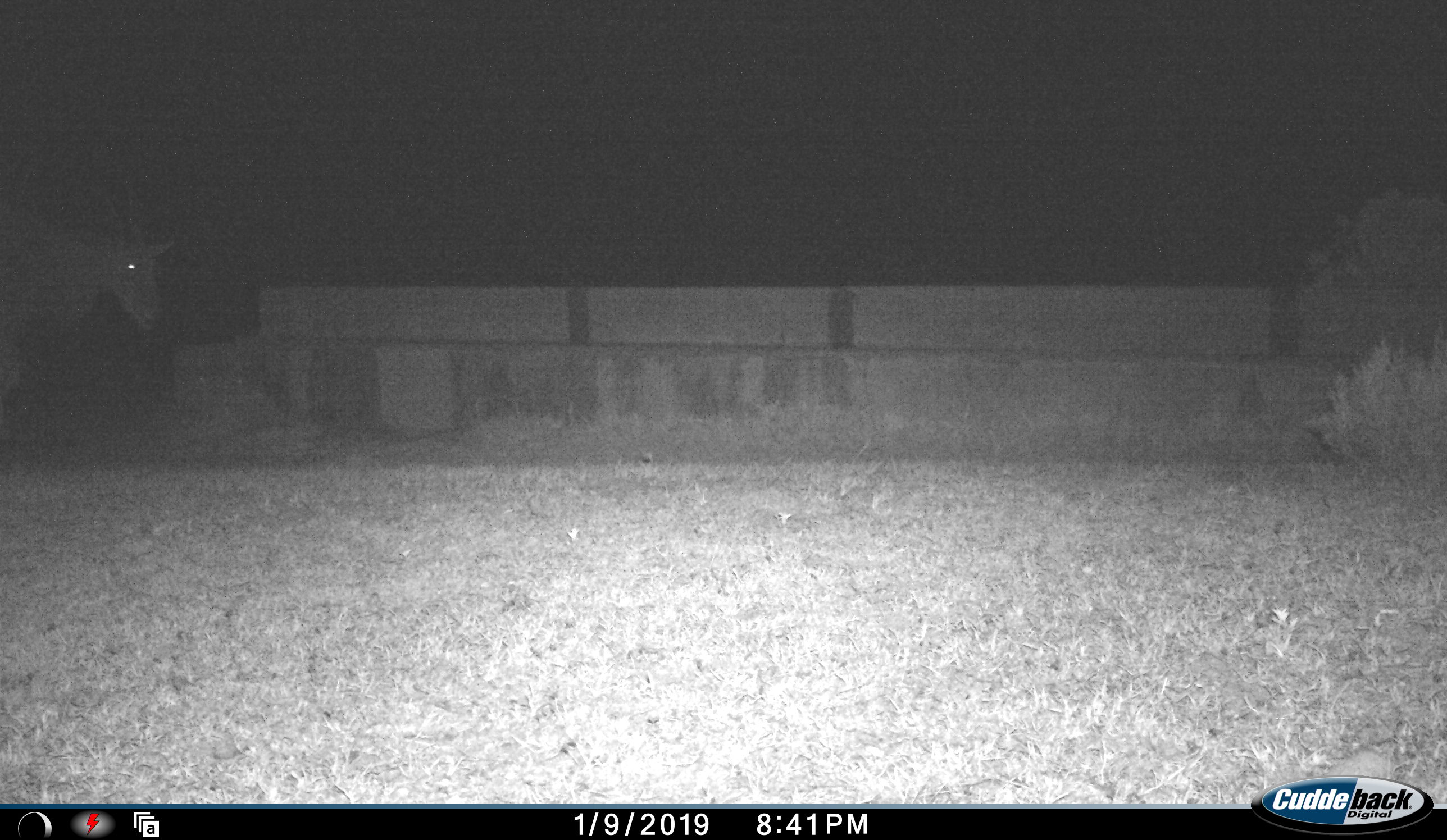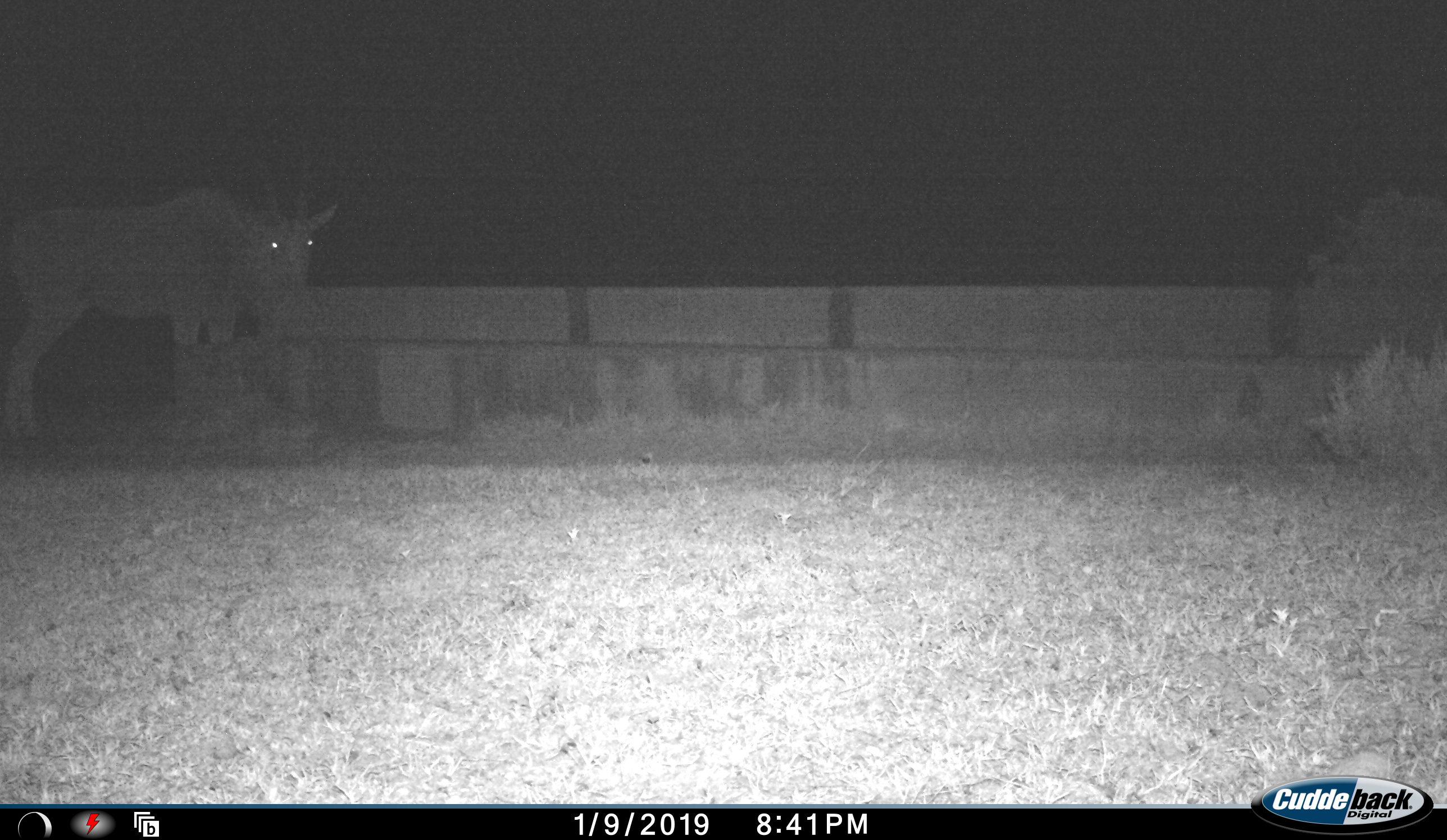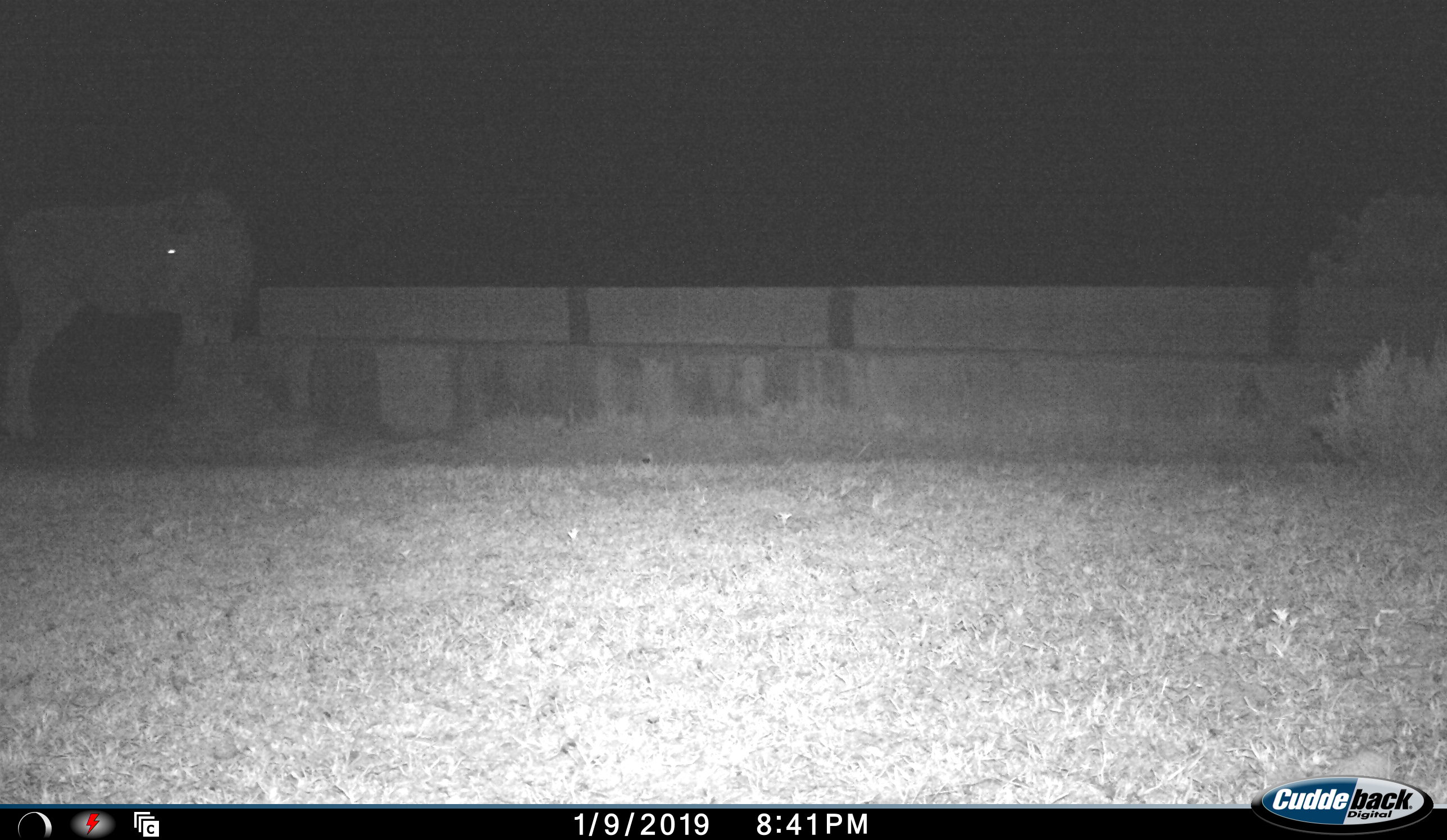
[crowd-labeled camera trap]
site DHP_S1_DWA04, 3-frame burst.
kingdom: Animalia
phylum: Chordata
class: Mammalia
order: Artiodactyla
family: Bovidae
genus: Tragelaphus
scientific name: Tragelaphus oryx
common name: eland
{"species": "eland (Tragelaphus oryx)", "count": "1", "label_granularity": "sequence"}